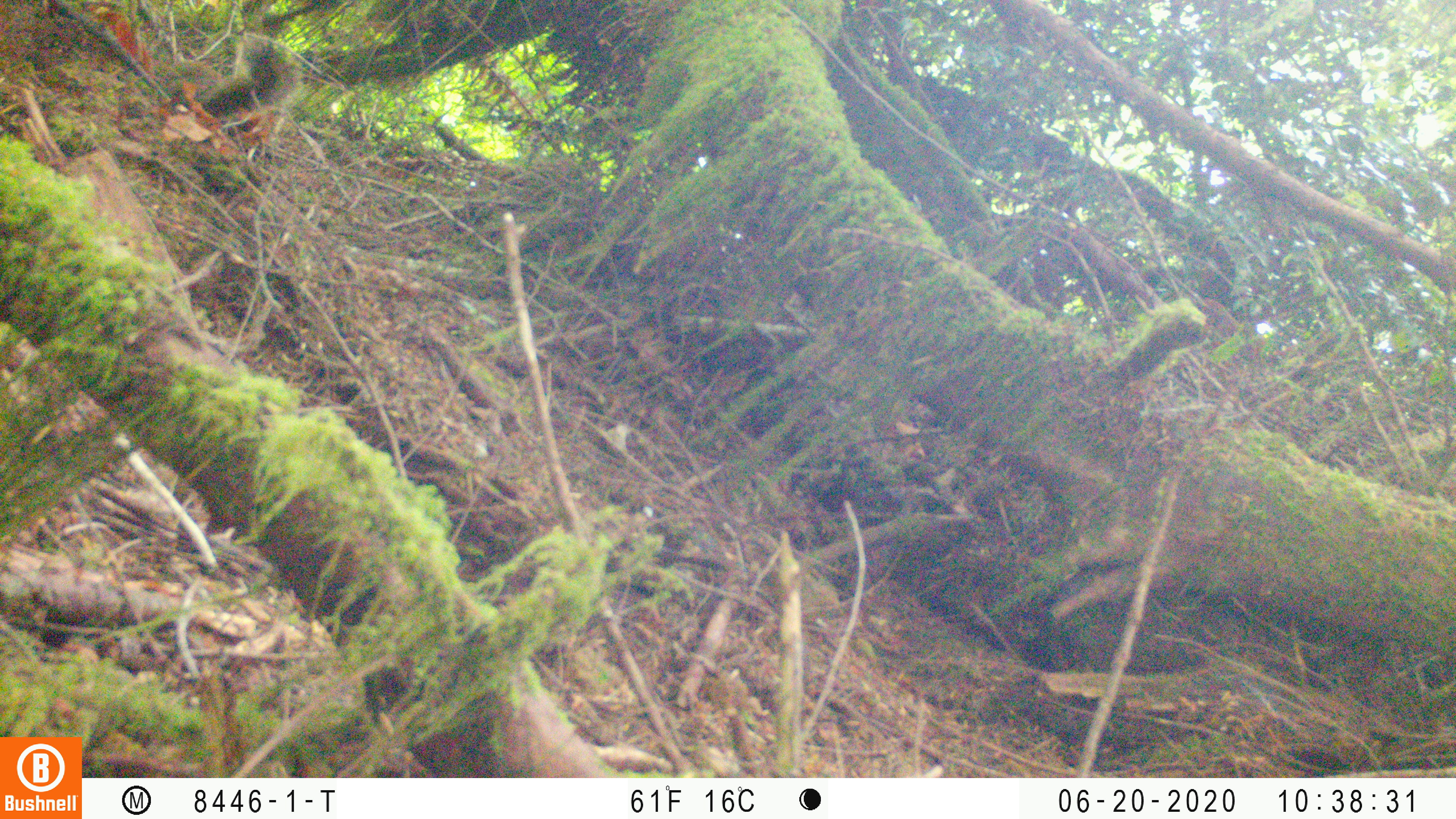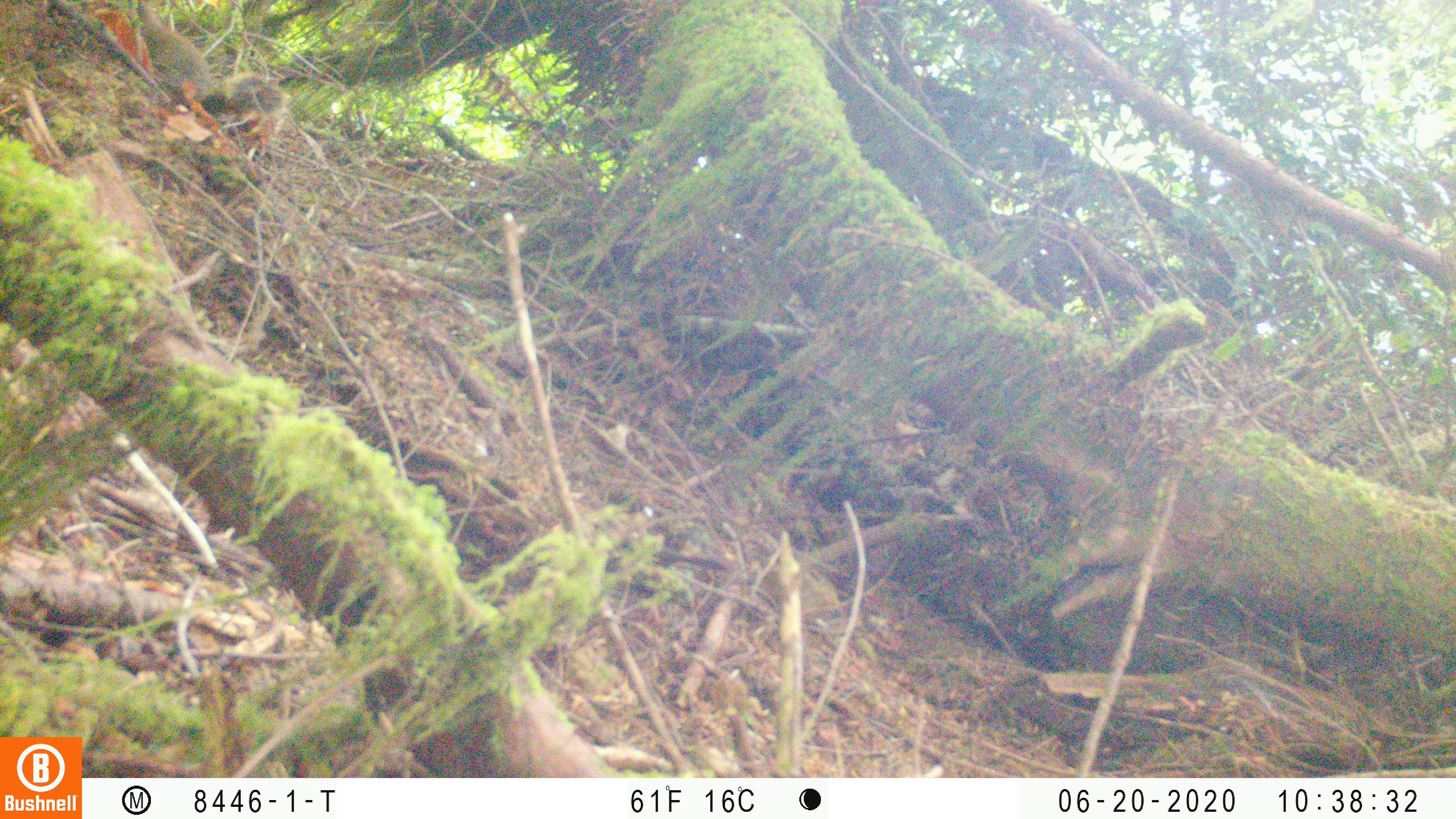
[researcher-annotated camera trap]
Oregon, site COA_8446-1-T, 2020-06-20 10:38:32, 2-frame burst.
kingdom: Animalia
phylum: Chordata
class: Mammalia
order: Rodentia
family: Sciuridae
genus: Tamiasciurus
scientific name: Tamiasciurus douglasii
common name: douglas squirrel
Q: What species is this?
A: Douglas squirrel (Tamiasciurus douglasii).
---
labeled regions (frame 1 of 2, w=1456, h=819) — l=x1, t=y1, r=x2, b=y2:
douglas squirrel: l=146, t=38, r=303, b=135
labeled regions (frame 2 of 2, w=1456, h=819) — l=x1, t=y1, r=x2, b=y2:
douglas squirrel: l=132, t=6, r=277, b=121